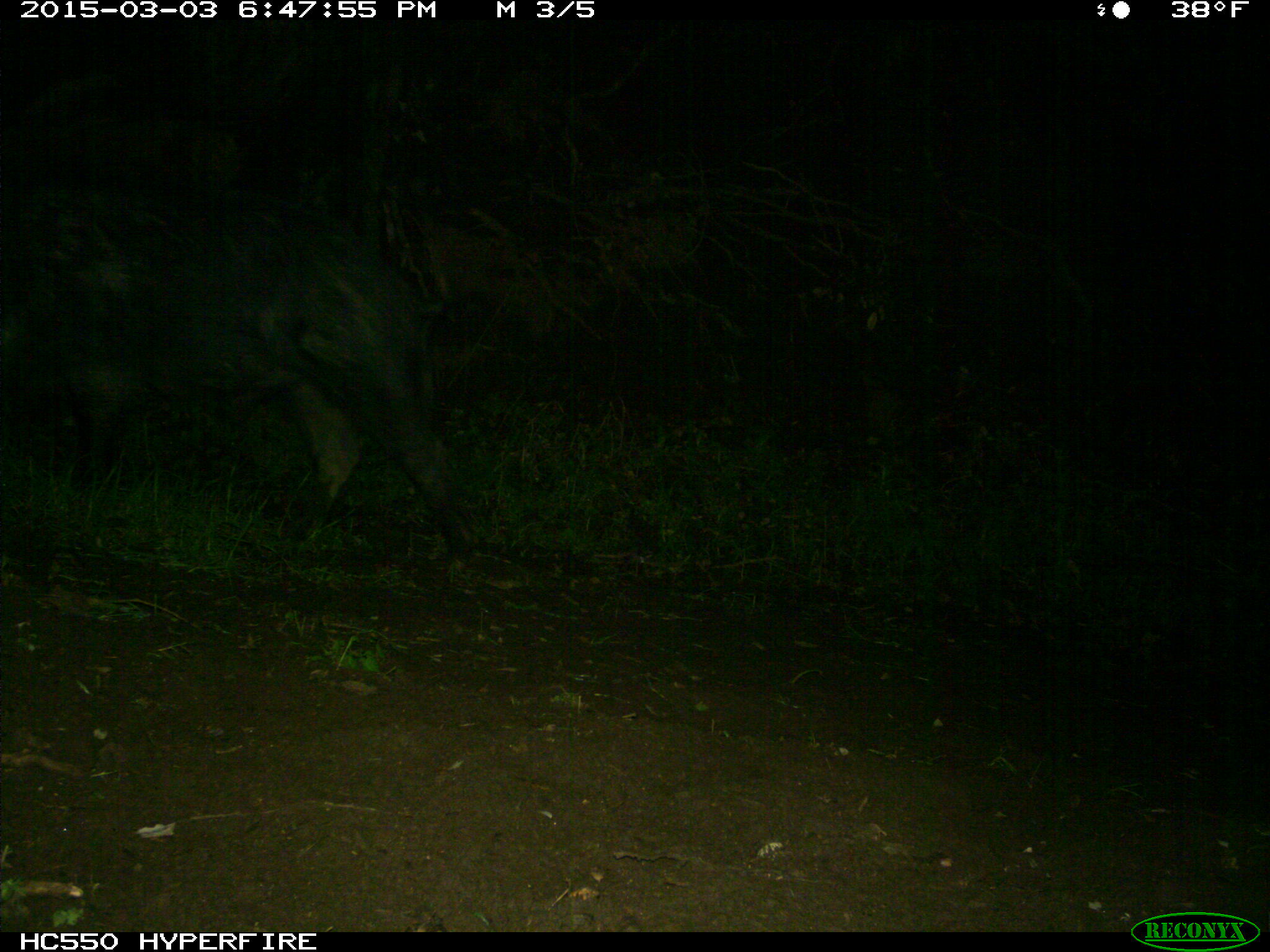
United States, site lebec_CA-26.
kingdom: Animalia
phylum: Chordata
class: Mammalia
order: Artiodactyla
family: Suidae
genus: Sus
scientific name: Sus scrofa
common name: wild boar